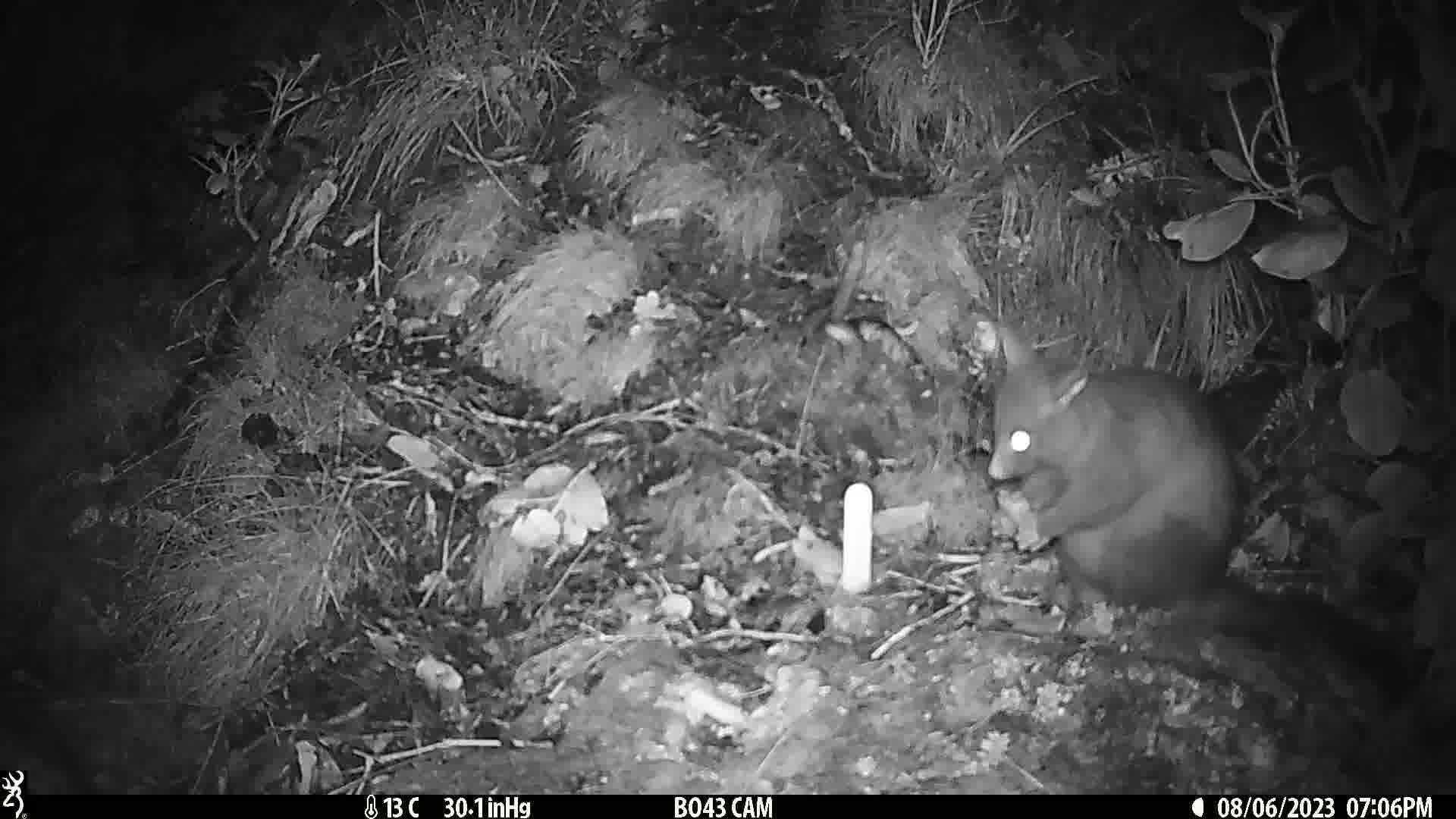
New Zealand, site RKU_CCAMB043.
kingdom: Animalia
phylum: Chordata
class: Mammalia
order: Diprotodontia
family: Phalangeridae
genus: Trichosurus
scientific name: Trichosurus vulpecula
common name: common brushtail possum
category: possum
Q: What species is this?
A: Possum (common brushtail possum) (Trichosurus vulpecula).